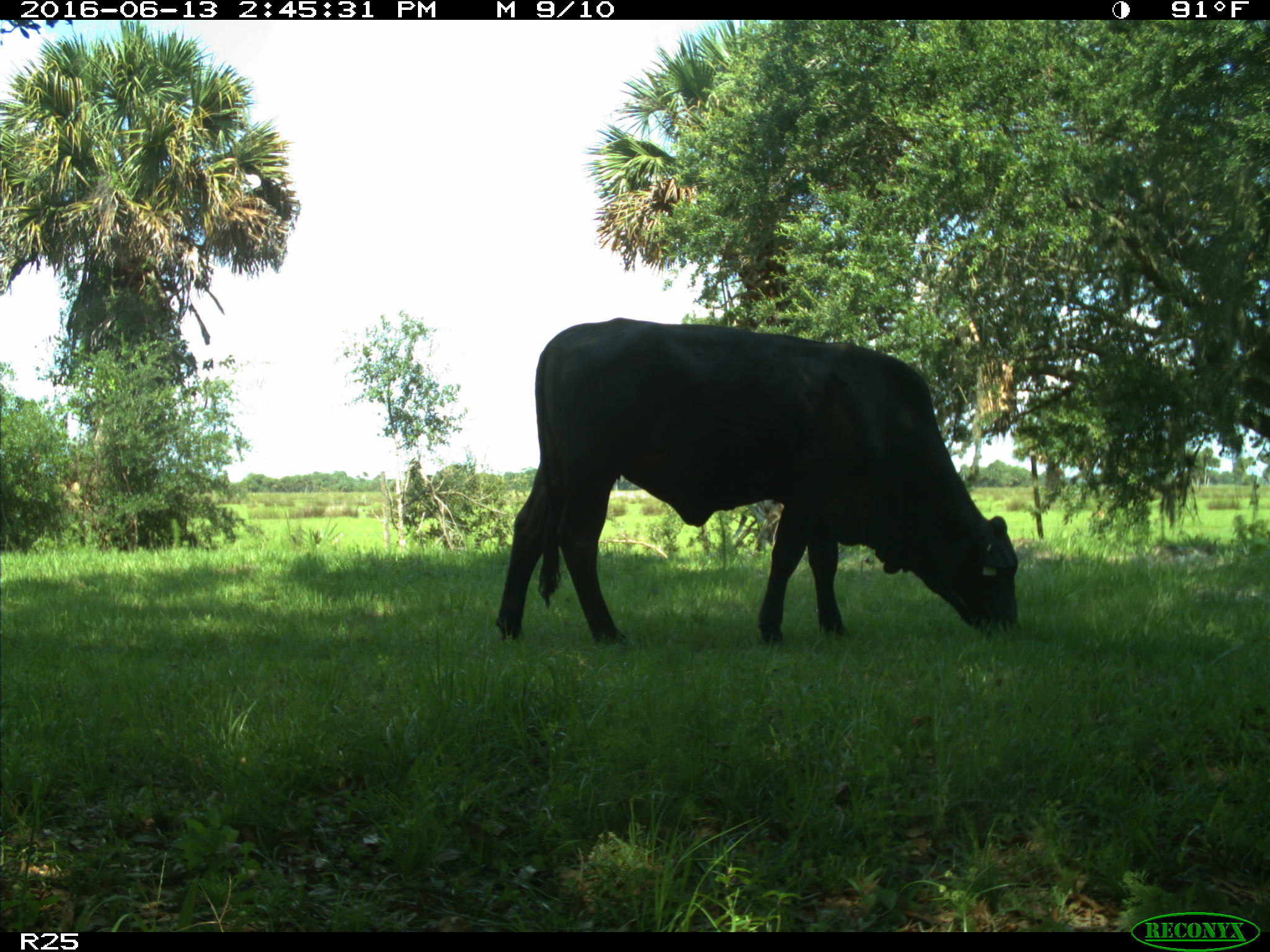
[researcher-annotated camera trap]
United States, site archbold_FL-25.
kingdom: Animalia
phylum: Chordata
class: Mammalia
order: Artiodactyla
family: Bovidae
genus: Bos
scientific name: Bos taurus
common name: domestic cow